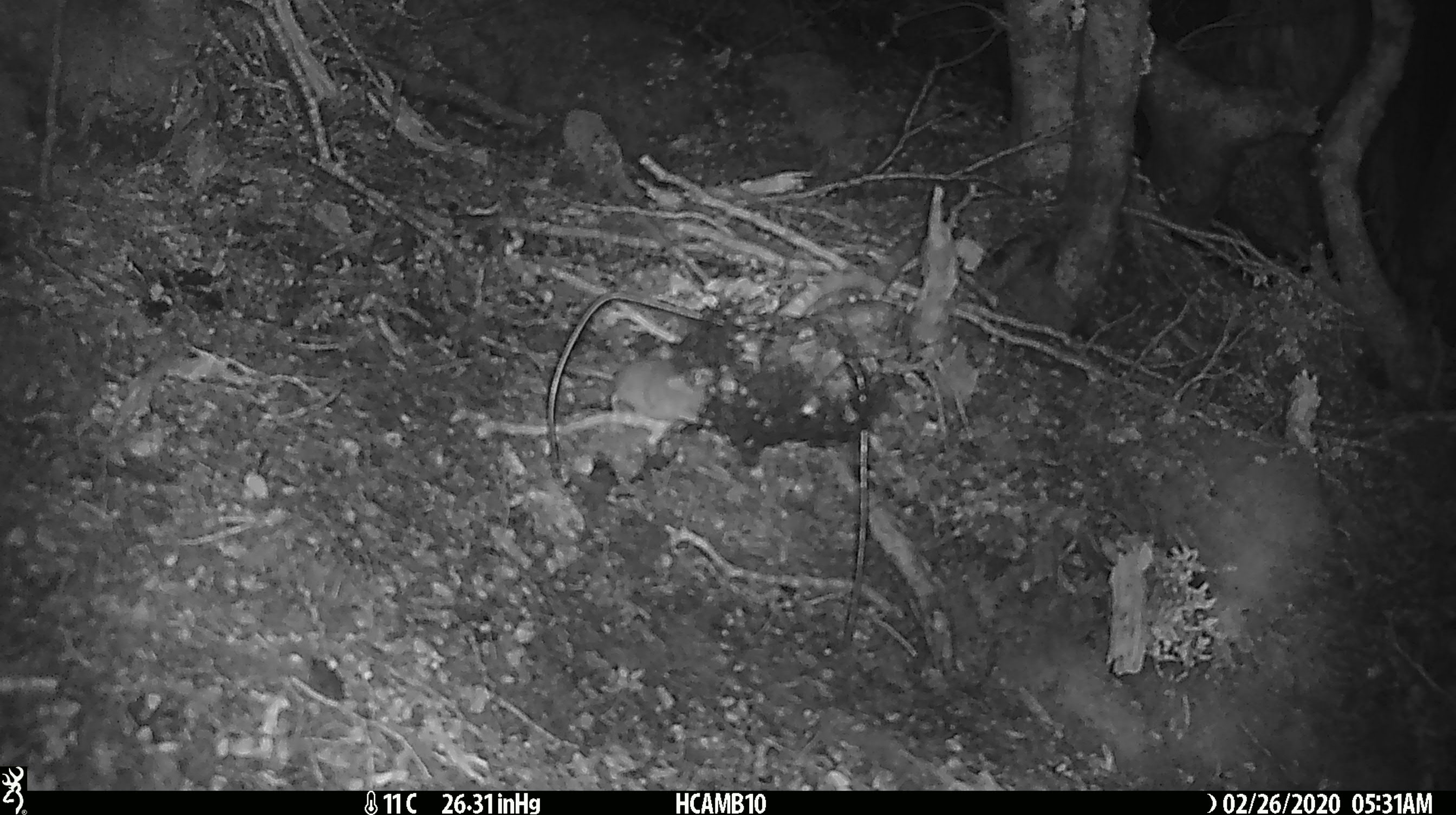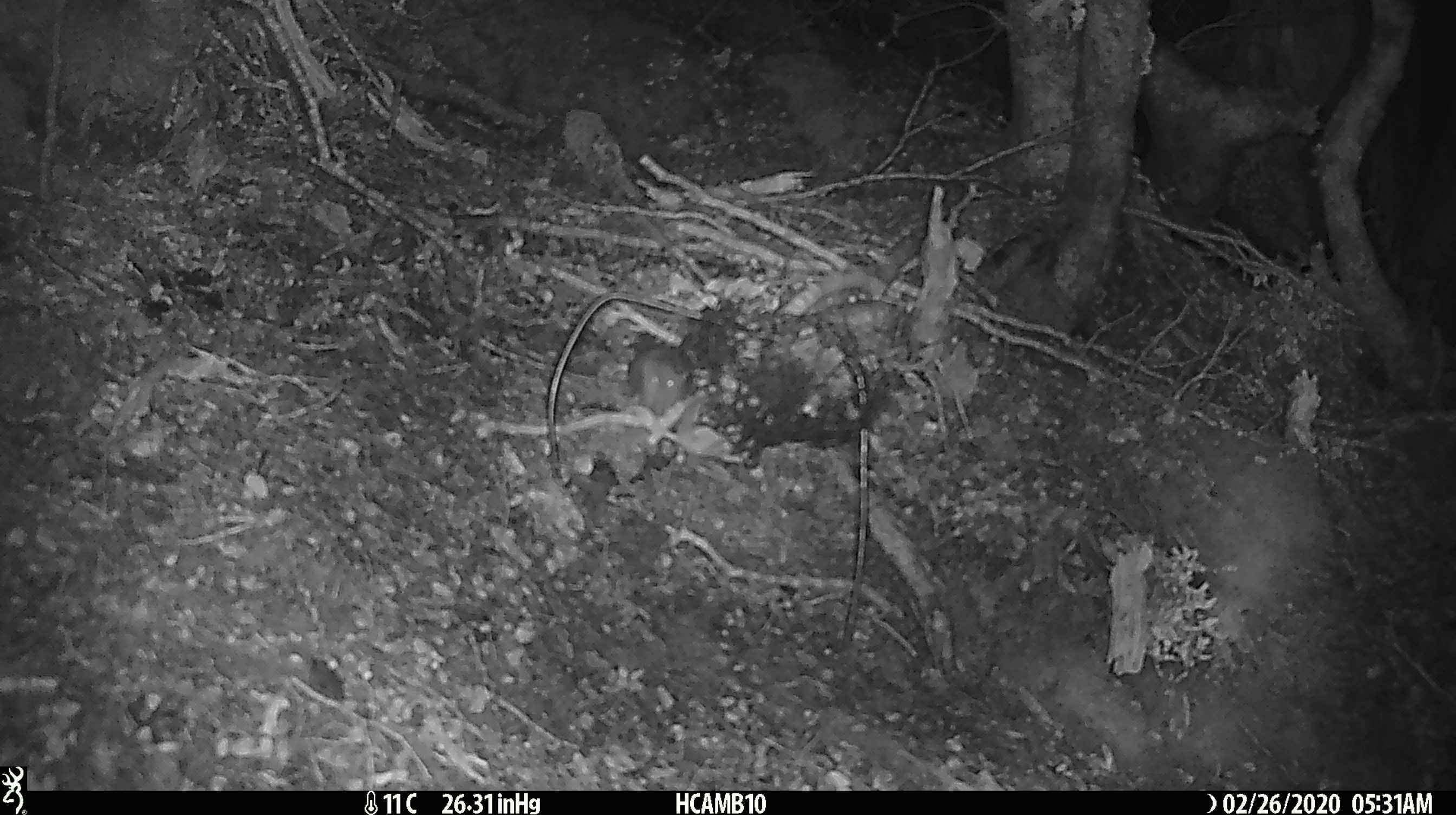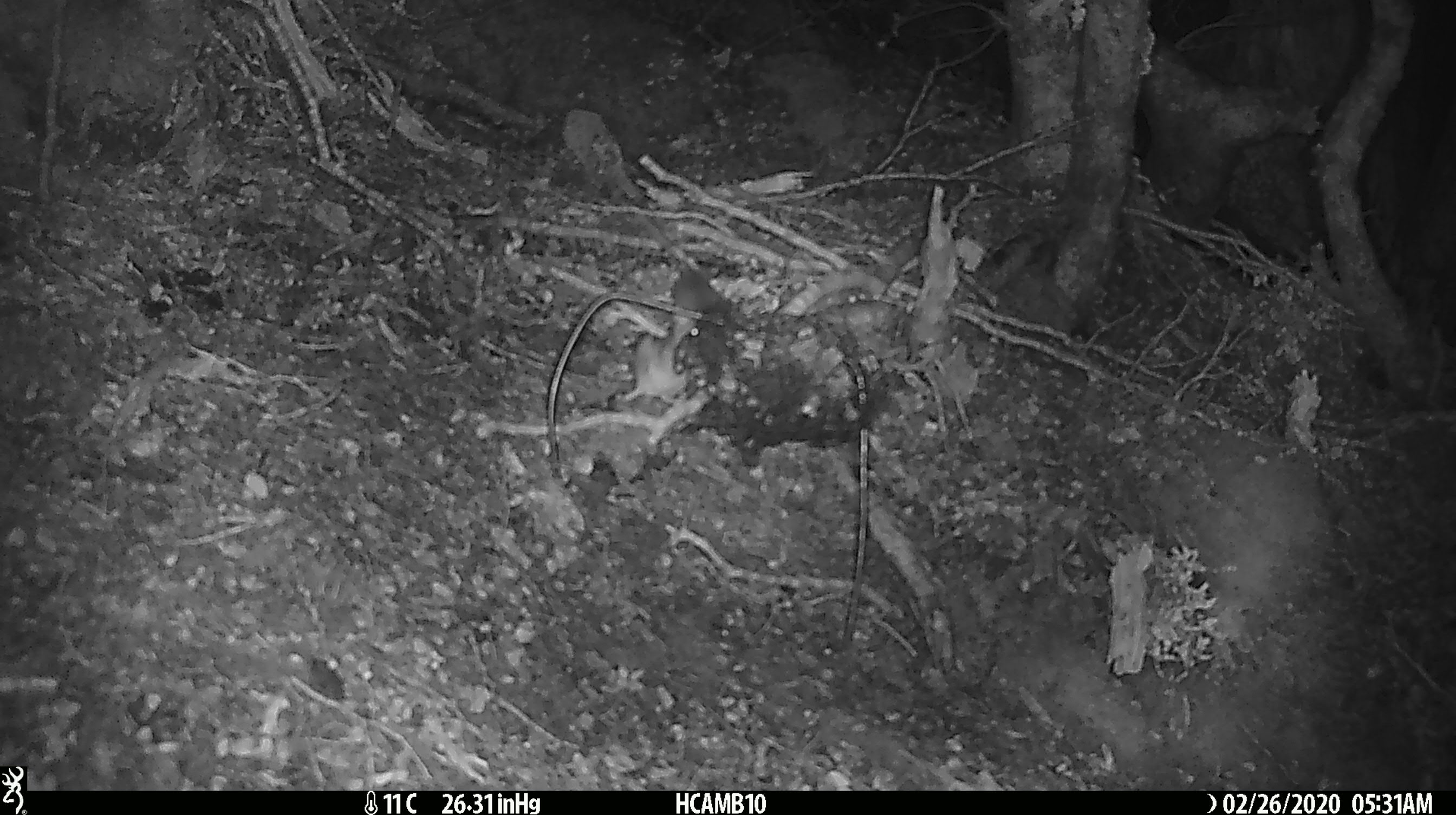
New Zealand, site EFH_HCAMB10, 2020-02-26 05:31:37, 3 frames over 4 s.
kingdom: Animalia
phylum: Chordata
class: Mammalia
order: Rodentia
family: Muridae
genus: Mus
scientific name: Mus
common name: mouse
Mouse (Mus).